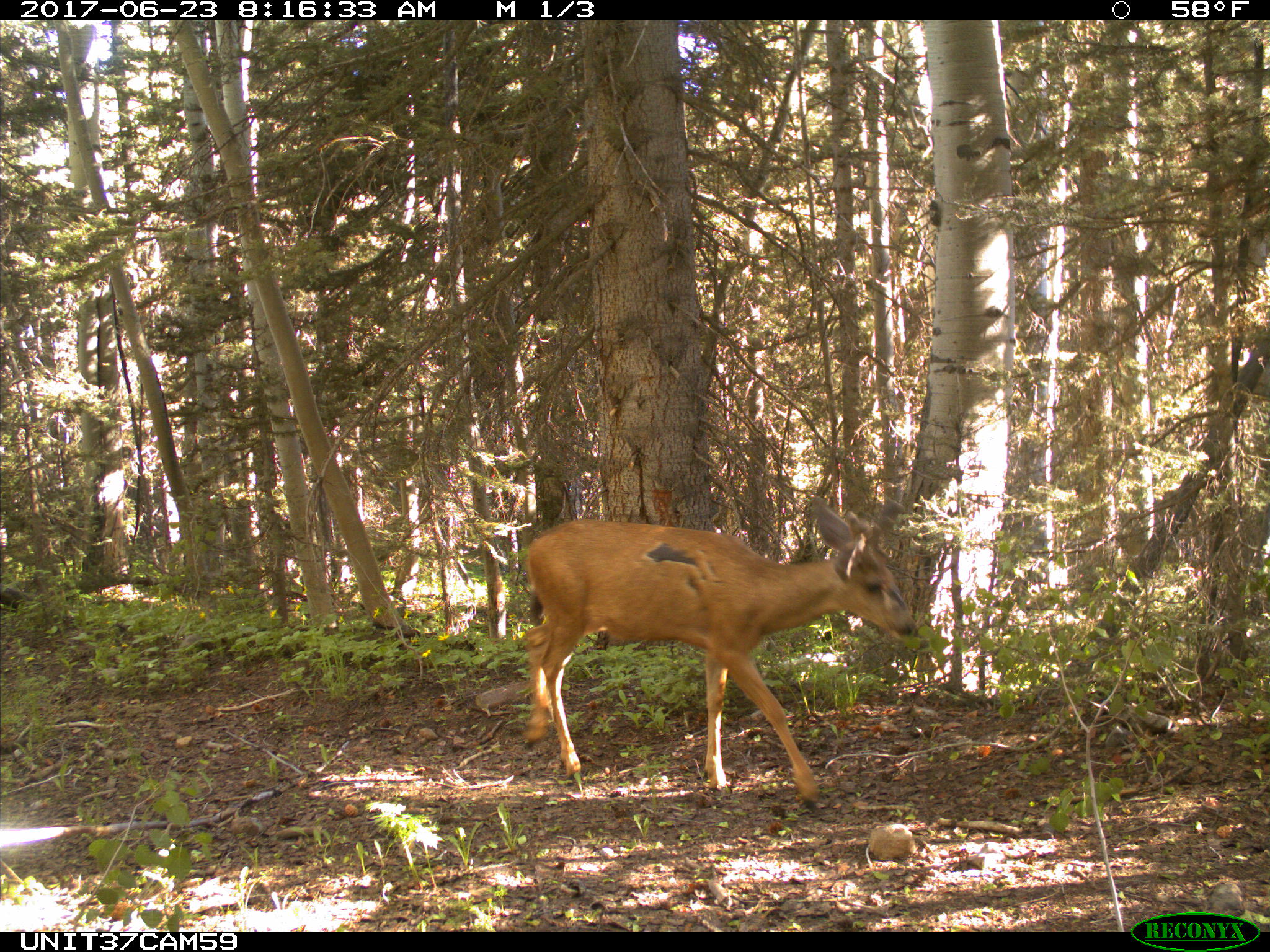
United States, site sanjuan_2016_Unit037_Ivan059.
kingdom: Animalia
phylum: Chordata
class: Mammalia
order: Artiodactyla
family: Cervidae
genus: Odocoileus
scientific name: Odocoileus hemionus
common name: mule deer